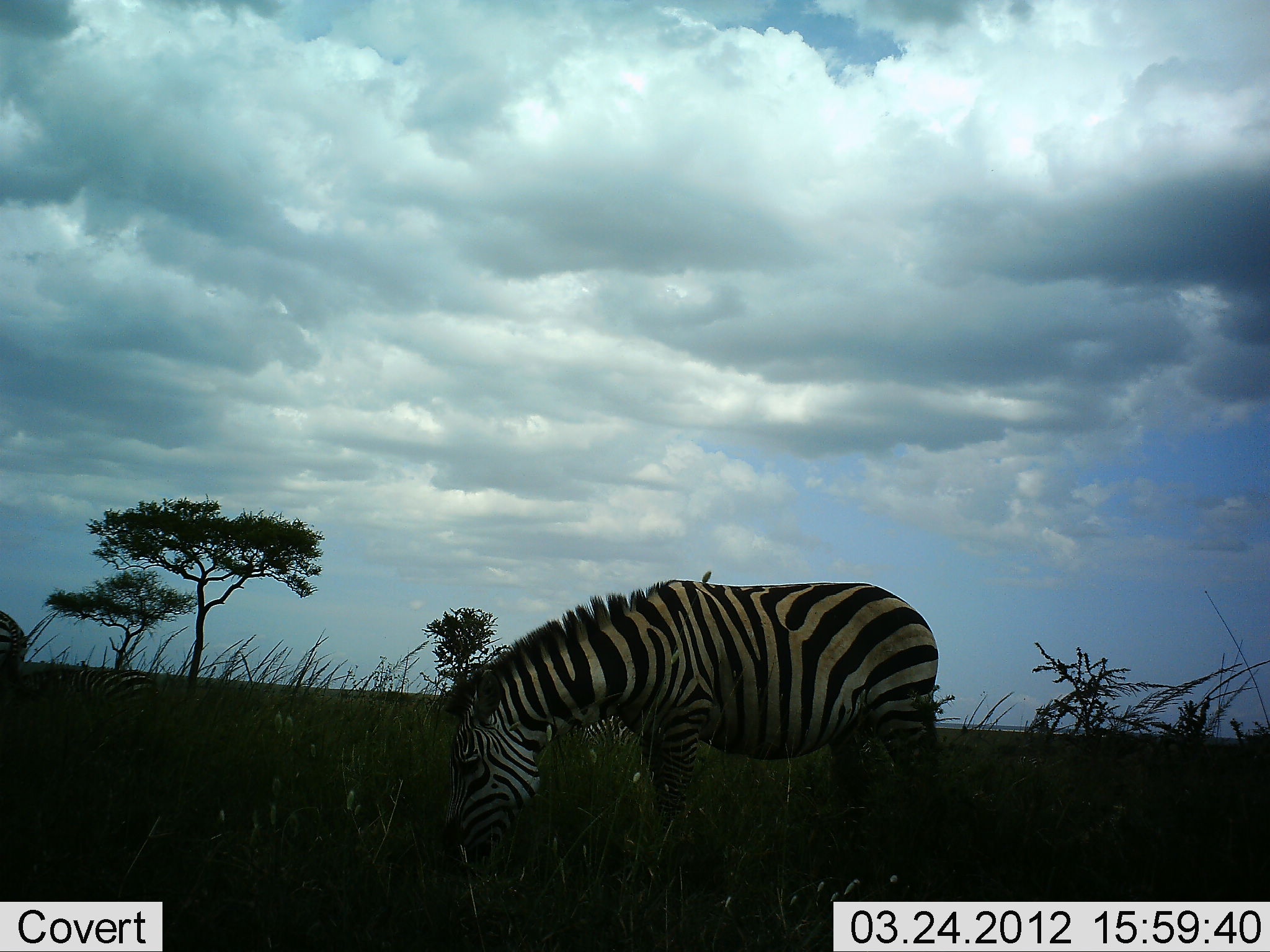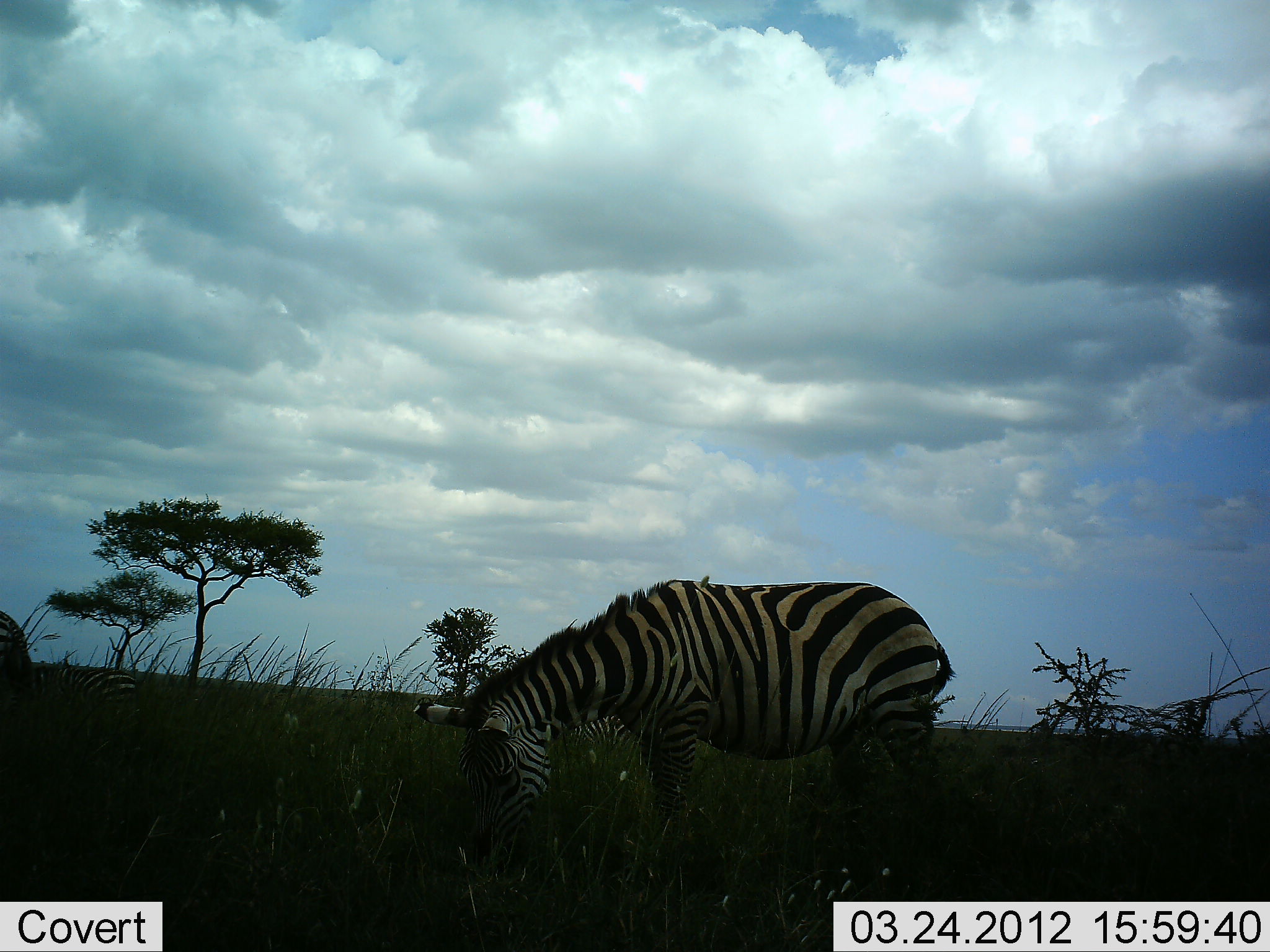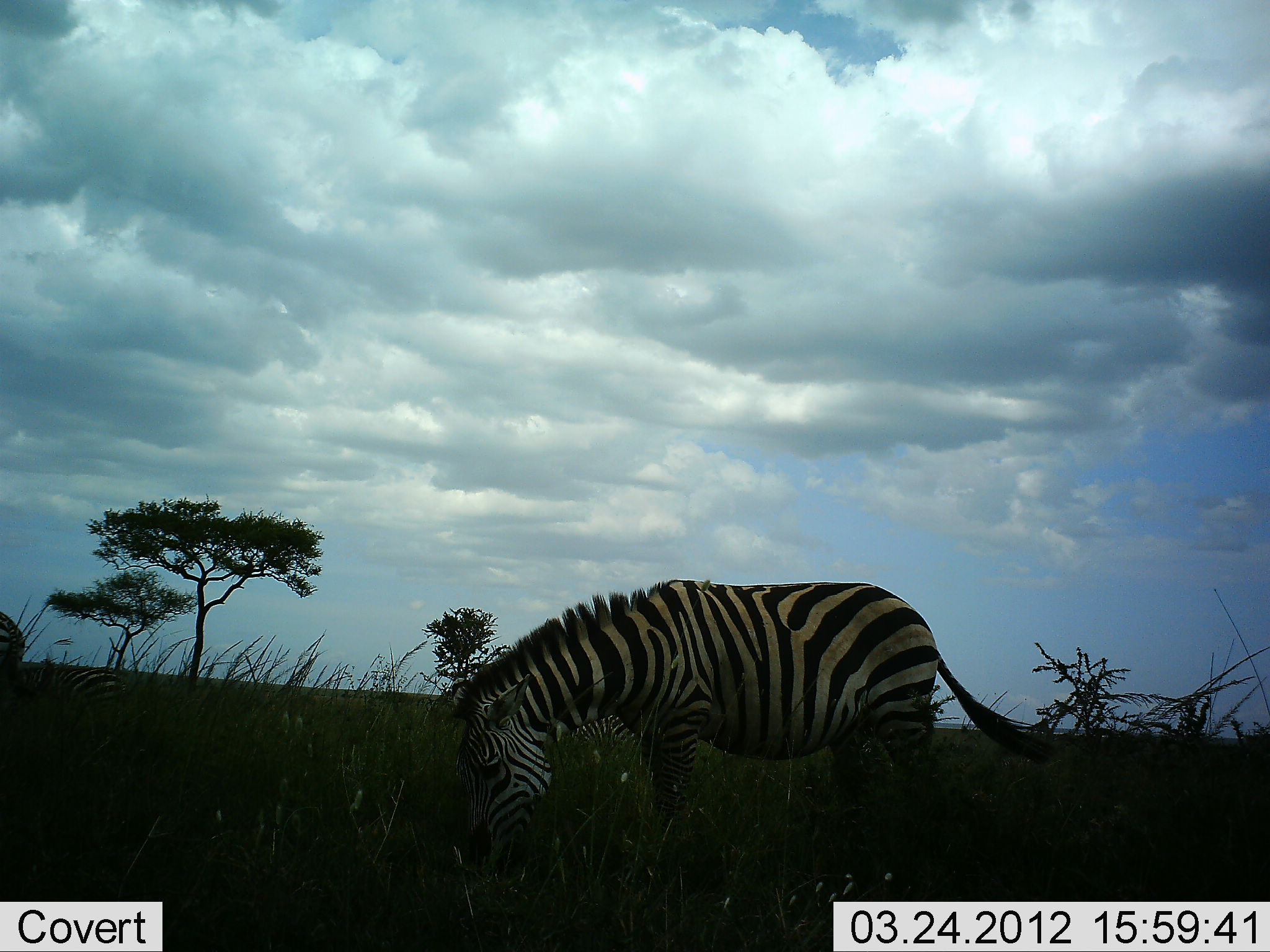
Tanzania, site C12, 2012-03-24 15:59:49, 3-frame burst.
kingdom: Animalia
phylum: Chordata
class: Mammalia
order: Perissodactyla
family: Equidae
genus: Equus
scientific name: Equus quagga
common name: plains zebra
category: zebra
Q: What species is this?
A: Zebra (plains zebra) (Equus quagga).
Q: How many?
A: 3.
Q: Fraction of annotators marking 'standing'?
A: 37%.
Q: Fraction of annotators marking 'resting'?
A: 5%.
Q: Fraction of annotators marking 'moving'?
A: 11%.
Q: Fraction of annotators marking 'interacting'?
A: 0%.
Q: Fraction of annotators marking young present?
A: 0%.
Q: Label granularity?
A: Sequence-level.